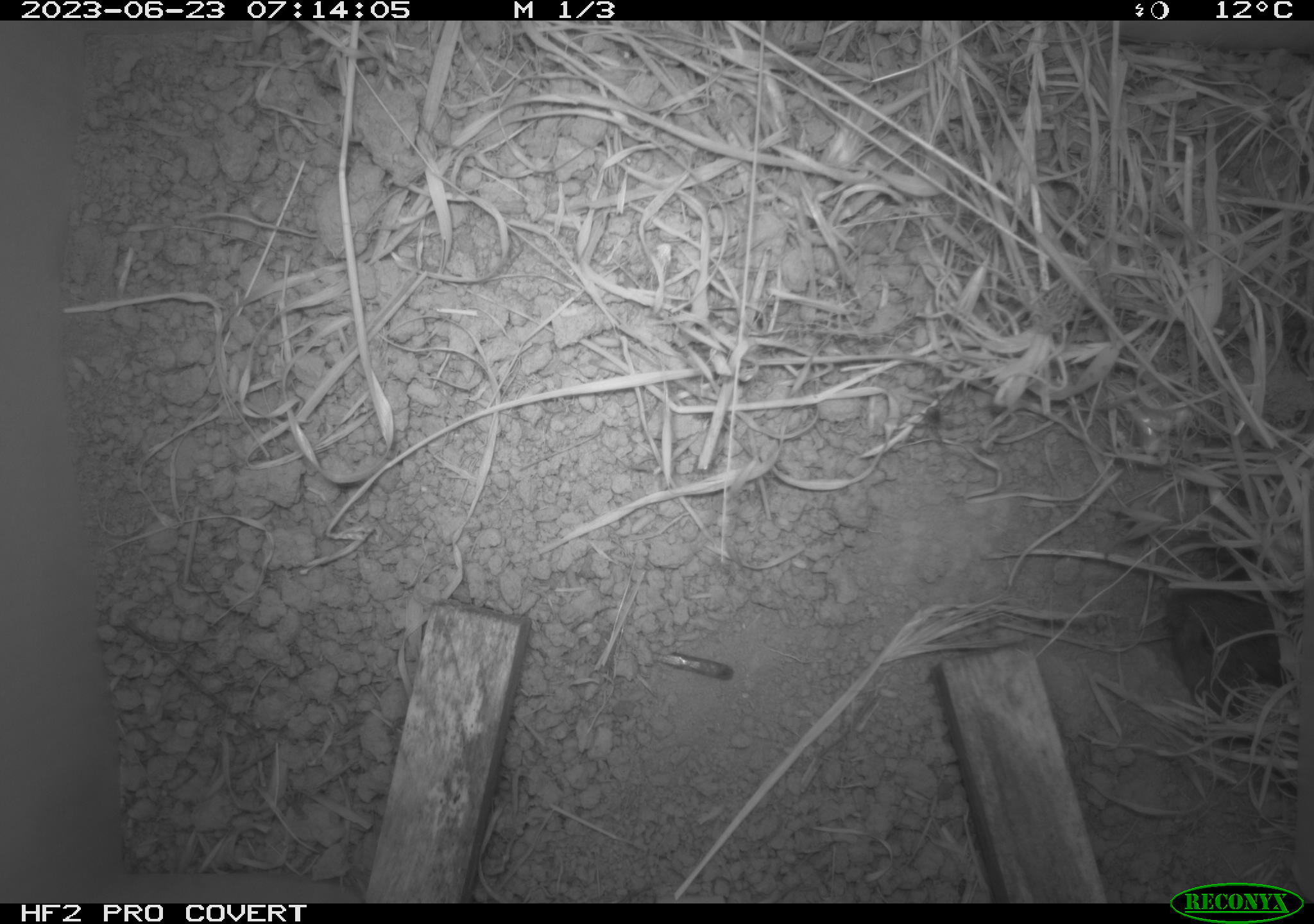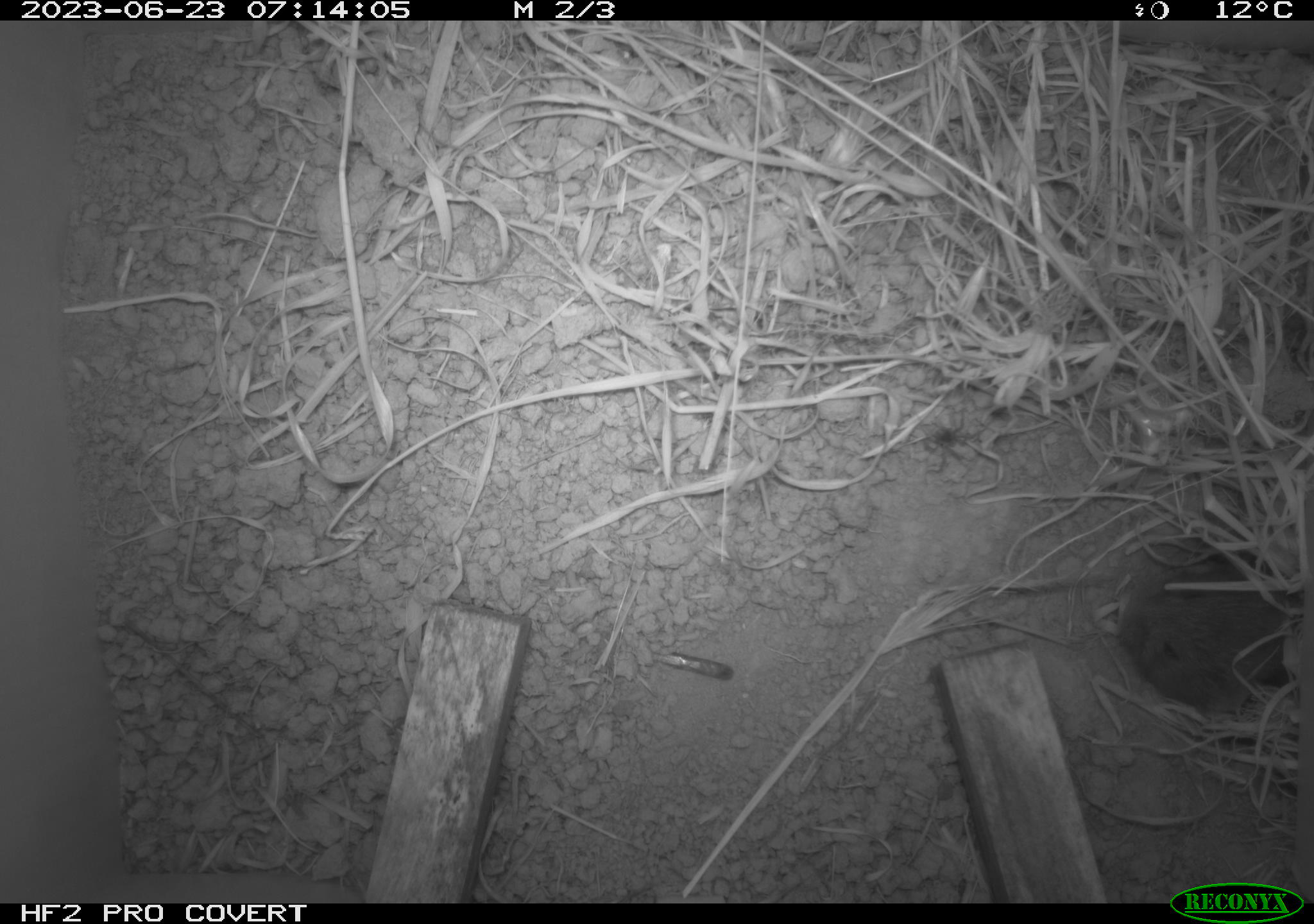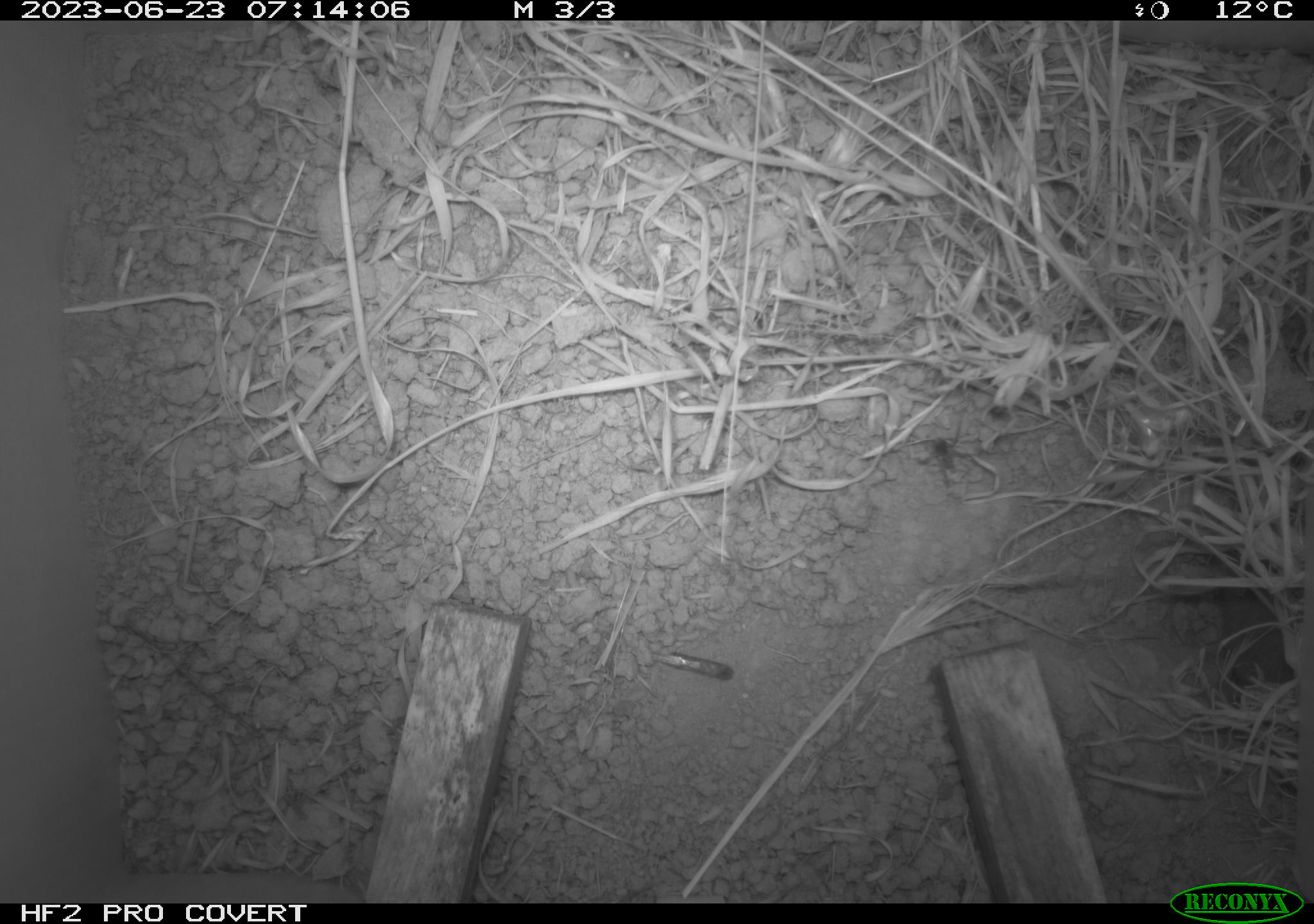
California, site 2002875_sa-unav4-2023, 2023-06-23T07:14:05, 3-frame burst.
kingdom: Animalia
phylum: Chordata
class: Mammalia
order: Rodentia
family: Cricetidae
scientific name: Arvicolinae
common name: voles, lemmings, and muskrats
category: arvicolinae subfamily